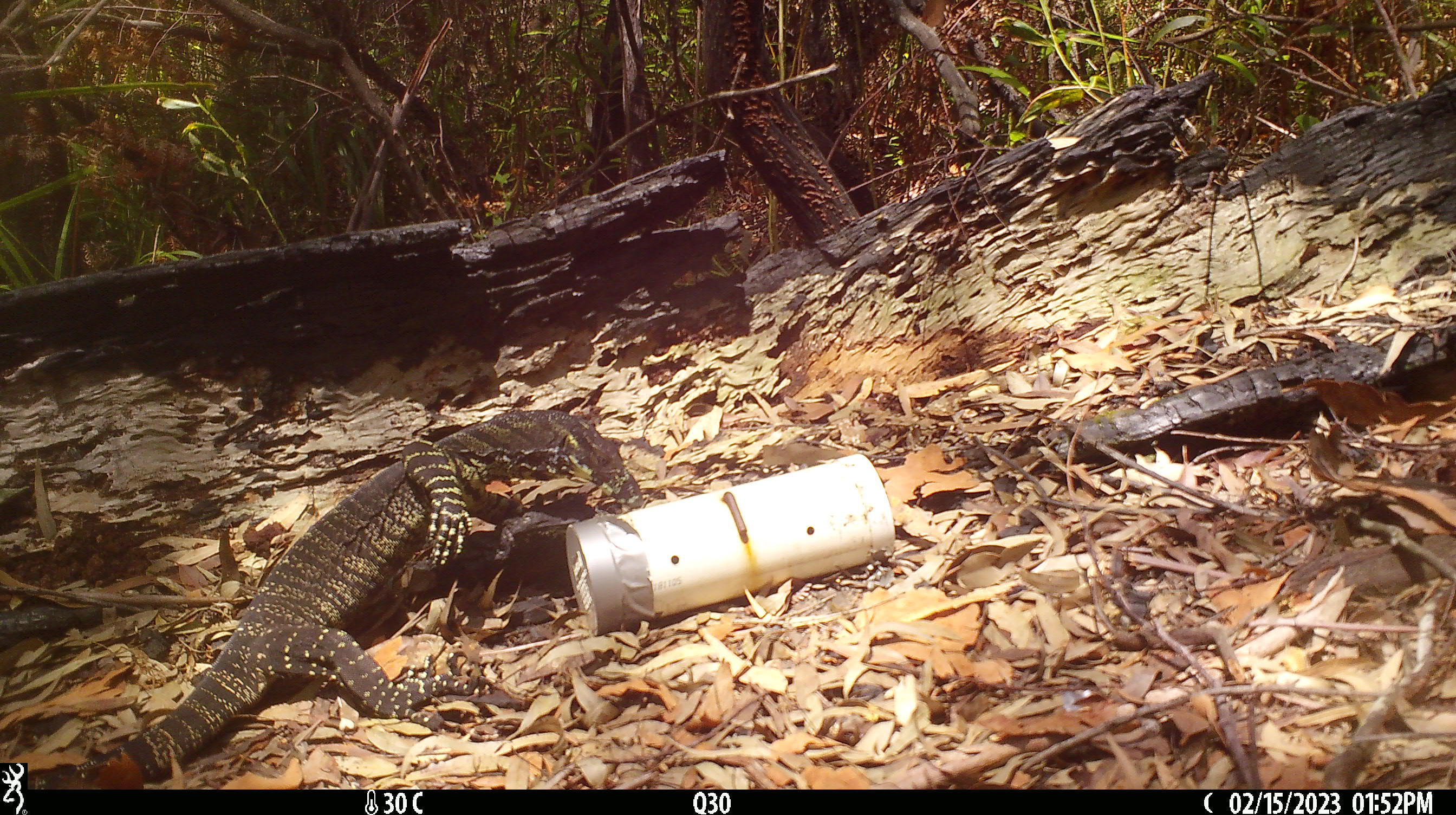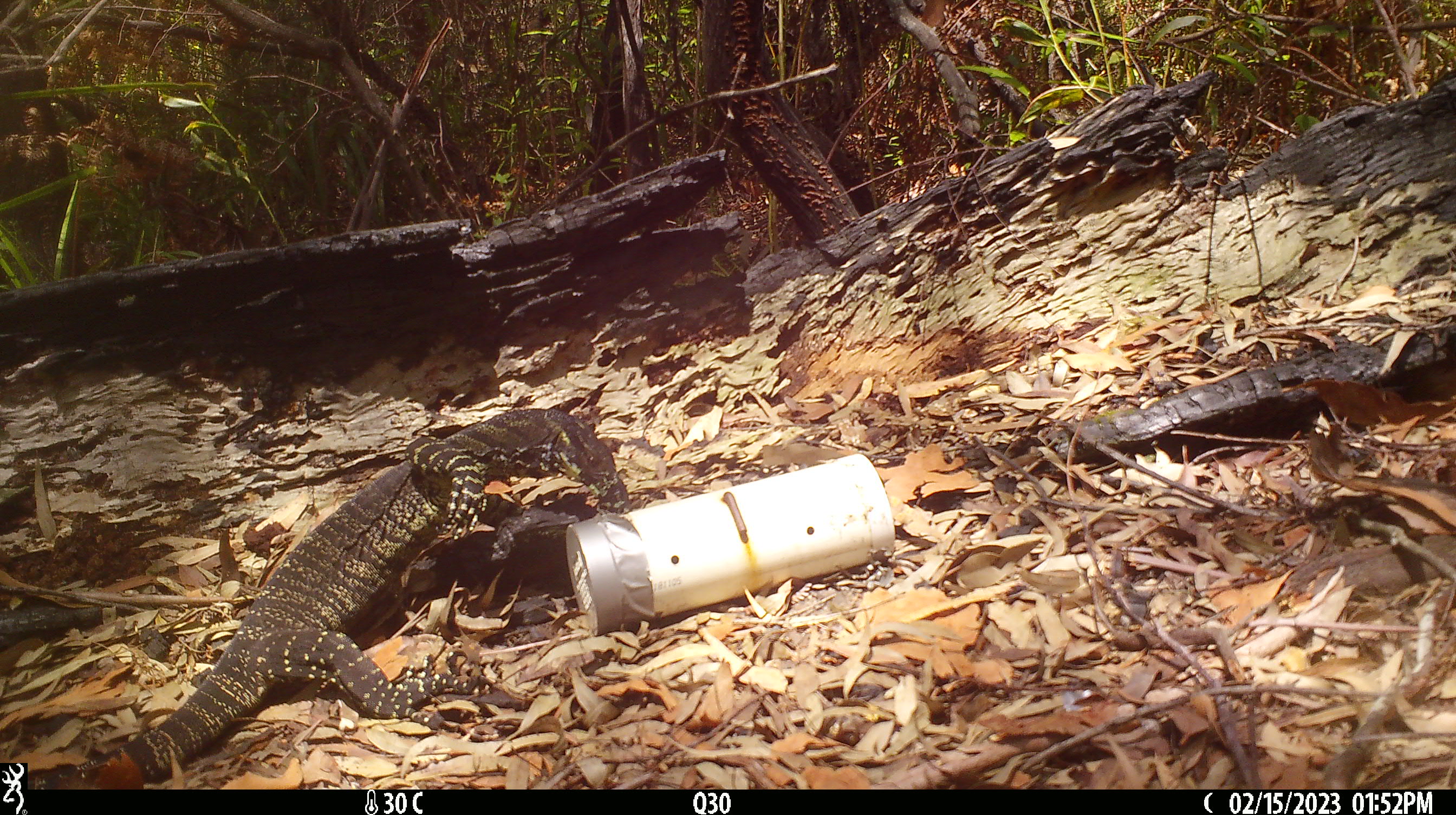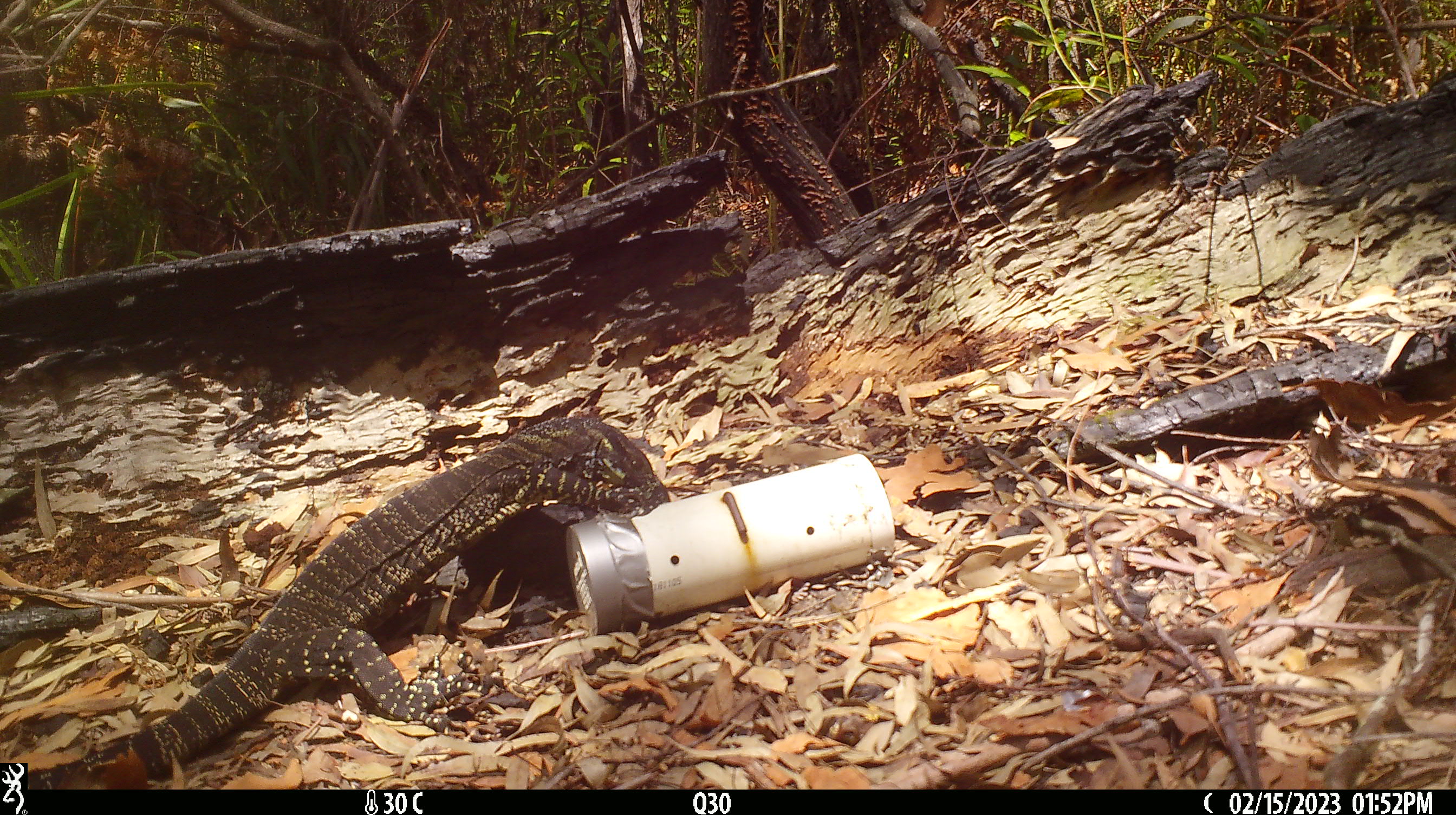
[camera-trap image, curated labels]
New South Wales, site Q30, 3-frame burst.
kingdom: Animalia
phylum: Chordata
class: Reptilia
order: Squamata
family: Varanidae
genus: Varanus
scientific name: Varanus varius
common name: lace monitor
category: goanna